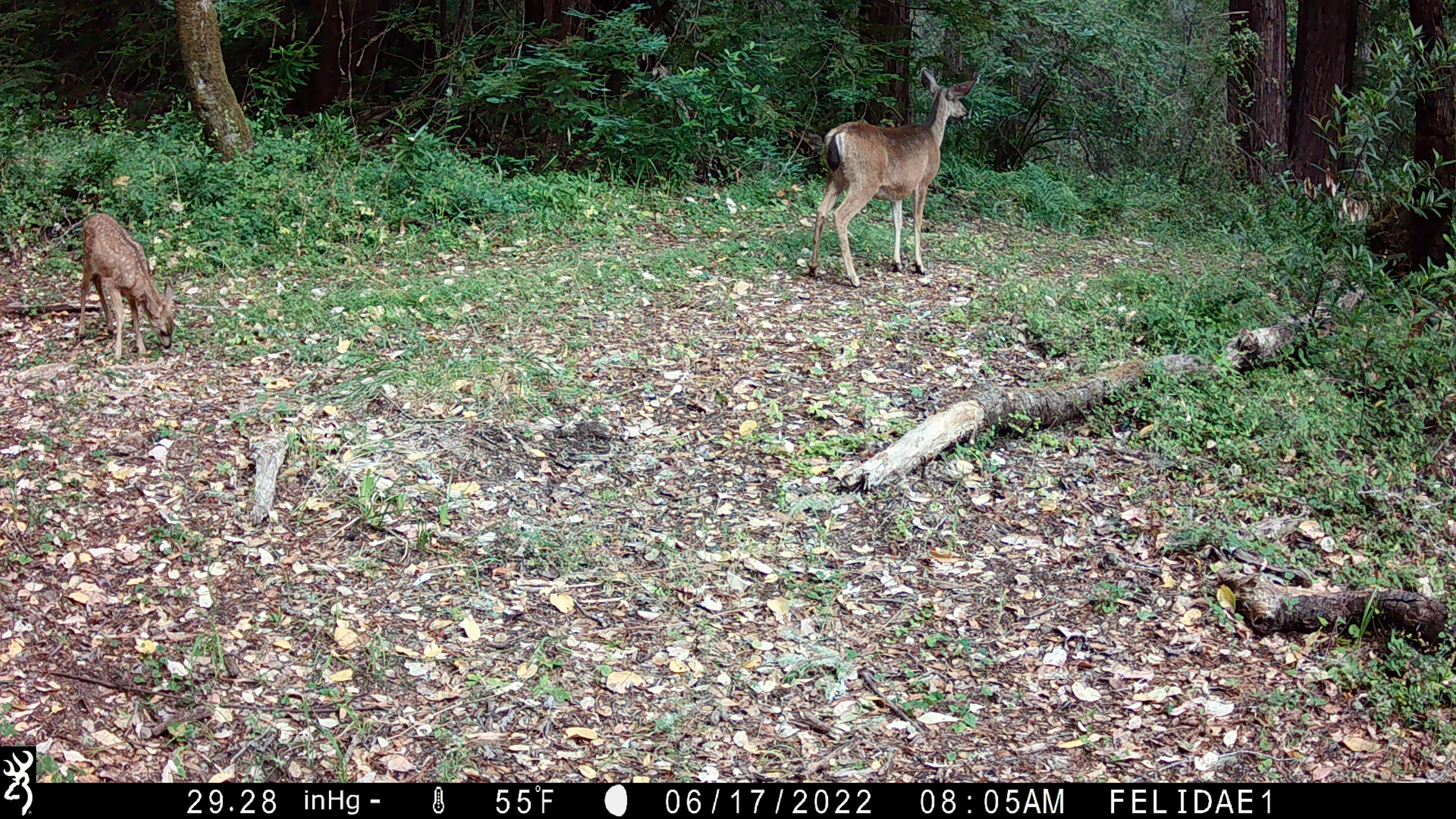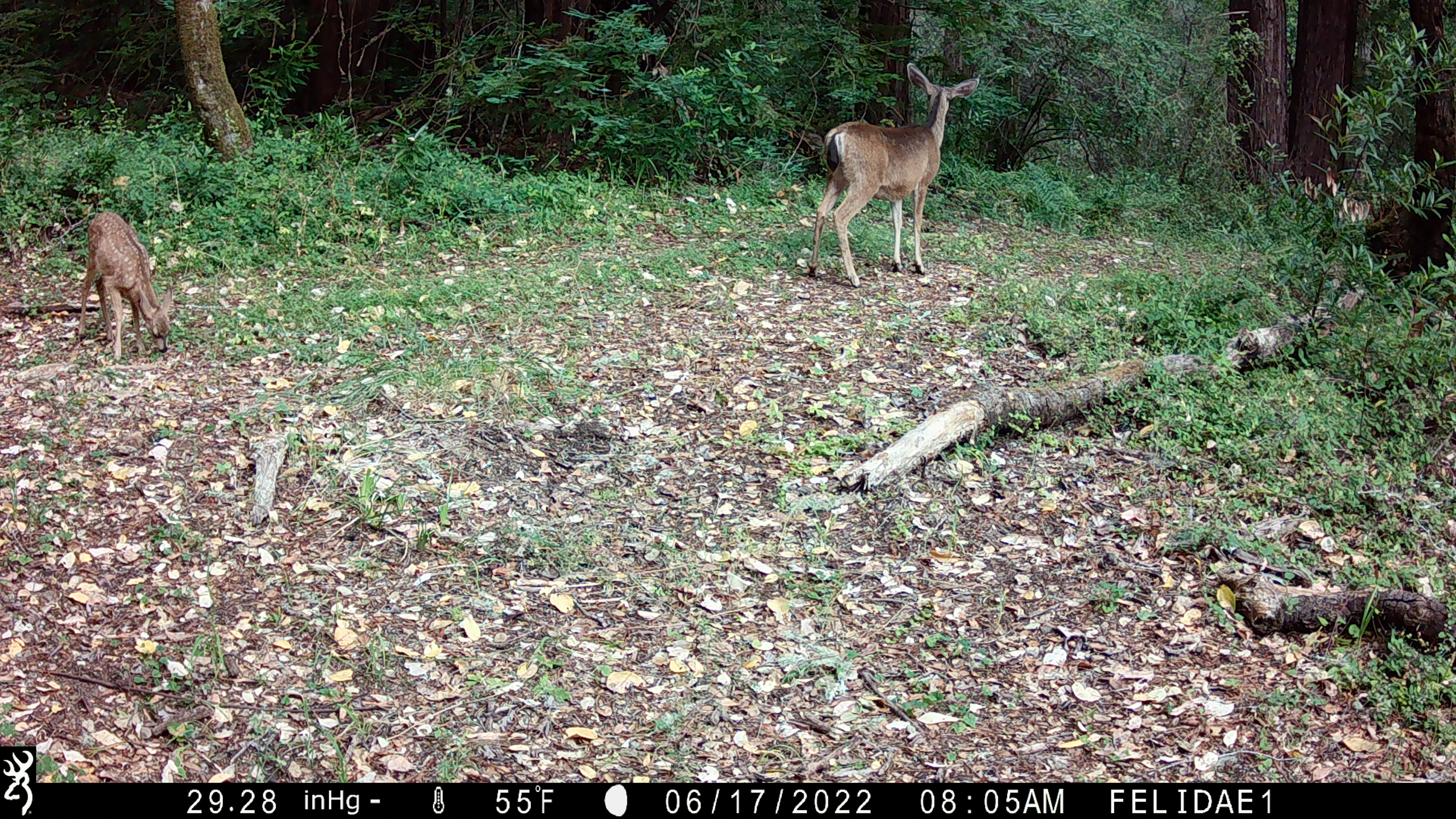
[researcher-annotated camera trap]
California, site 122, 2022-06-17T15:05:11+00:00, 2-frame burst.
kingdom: Animalia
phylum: Chordata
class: Mammalia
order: Artiodactyla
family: Cervidae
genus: Odocoileus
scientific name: Odocoileus hemionus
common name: mule deer